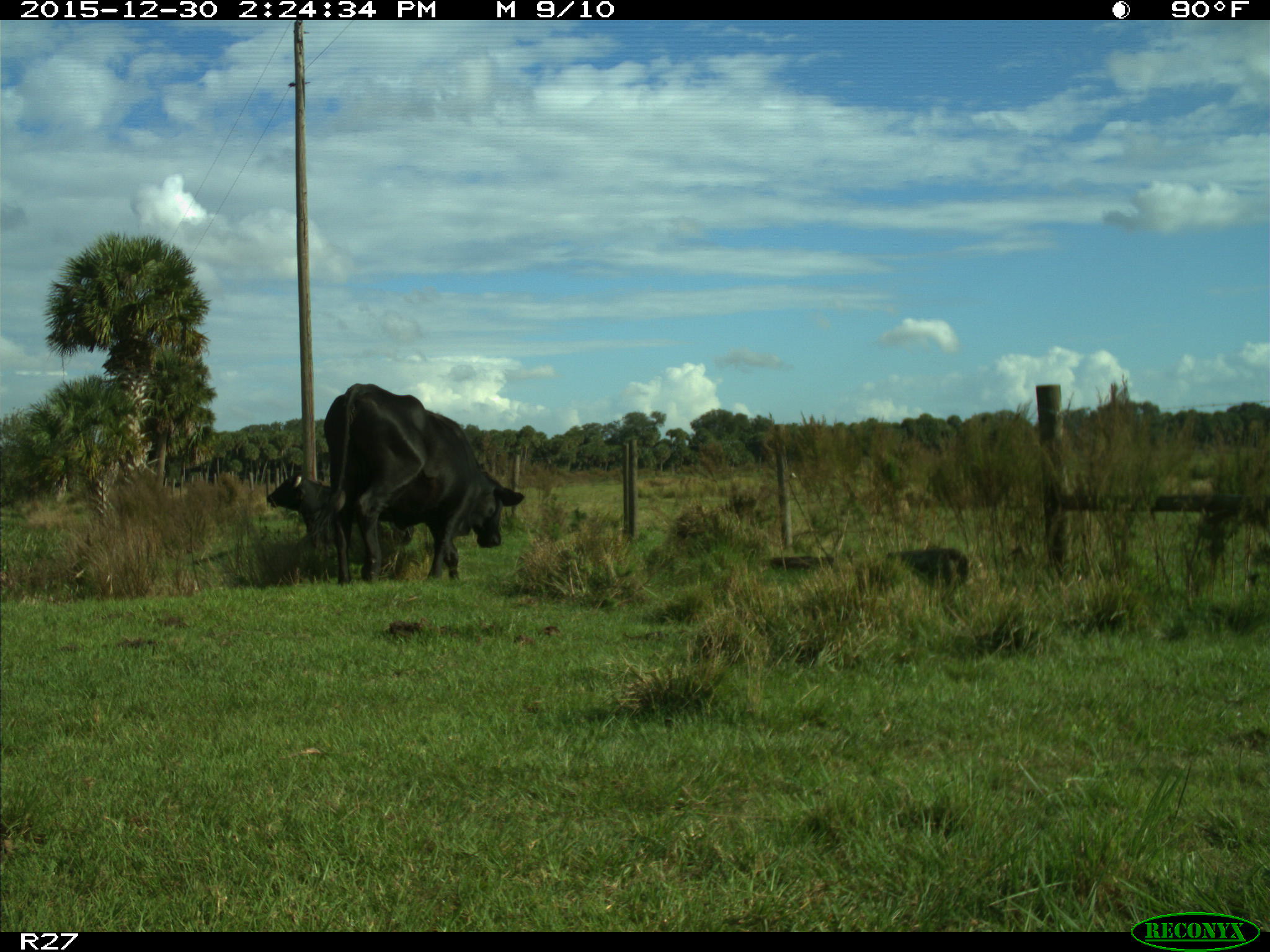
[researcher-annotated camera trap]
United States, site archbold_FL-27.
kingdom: Animalia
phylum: Chordata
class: Mammalia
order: Artiodactyla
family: Bovidae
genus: Bos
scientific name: Bos taurus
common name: domestic cow